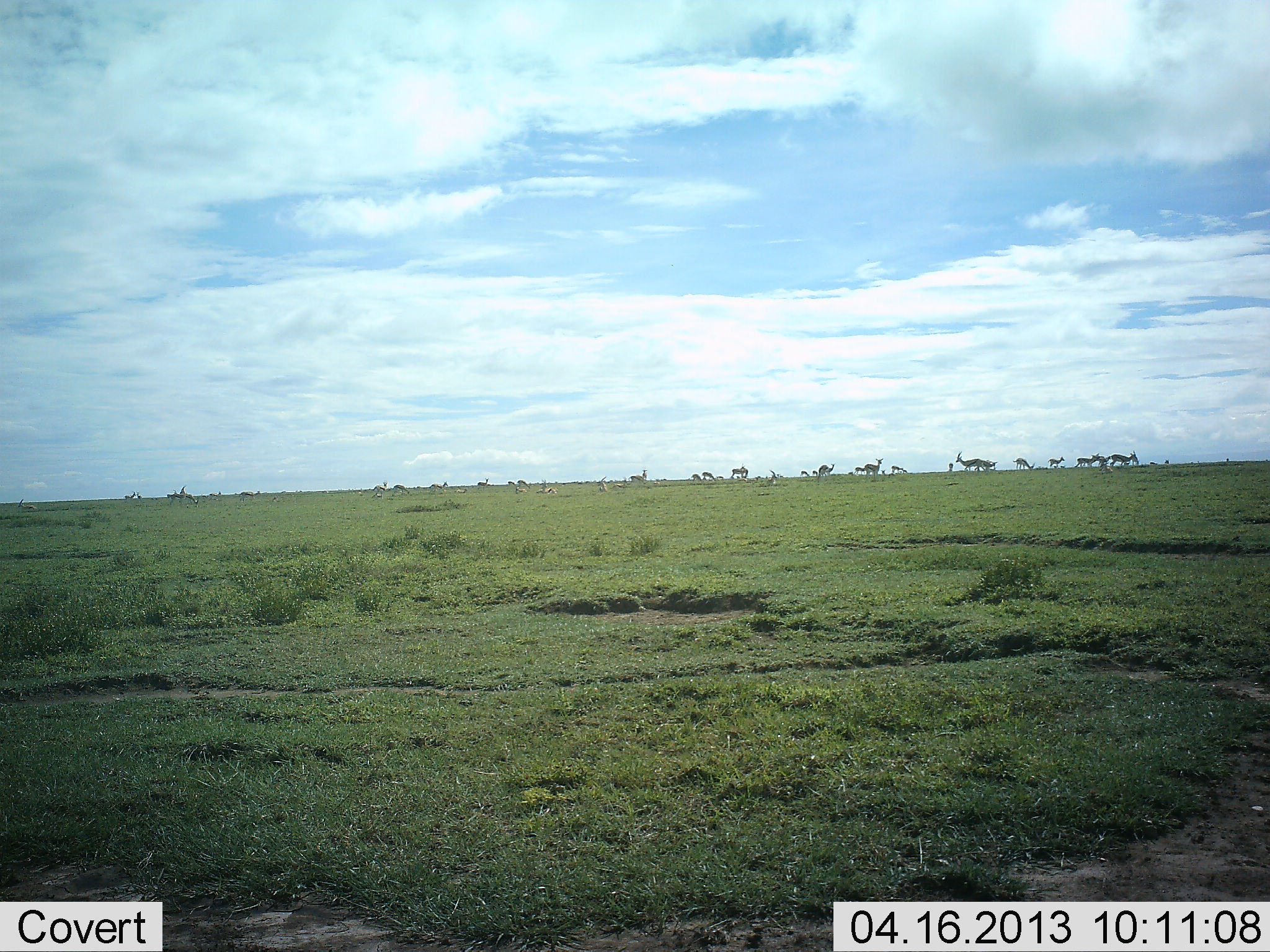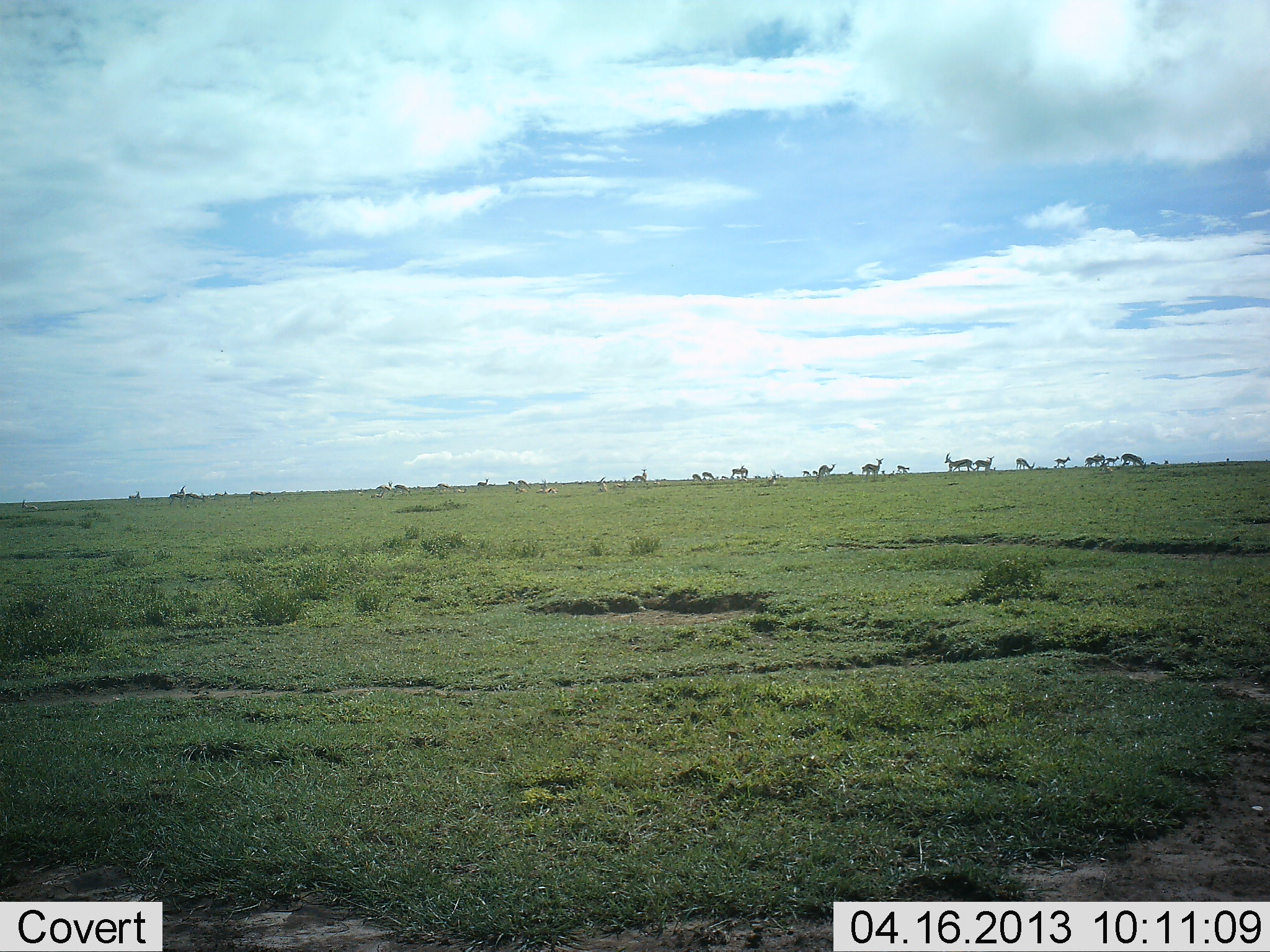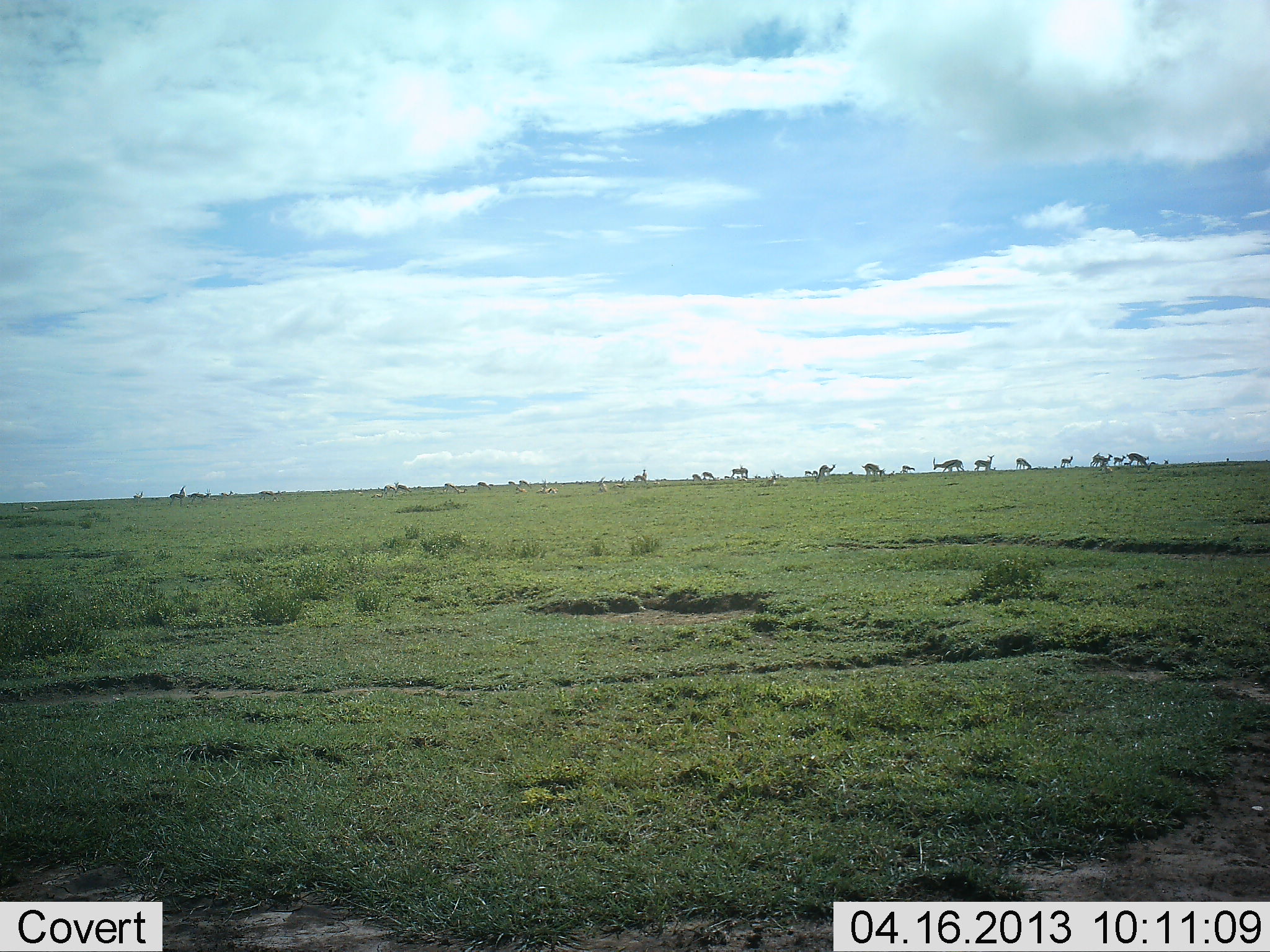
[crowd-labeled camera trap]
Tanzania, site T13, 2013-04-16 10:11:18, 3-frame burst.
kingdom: Animalia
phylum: Chordata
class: Mammalia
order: Artiodactyla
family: Bovidae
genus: Eudorcas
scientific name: Eudorcas thomsonii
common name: thomson's gazelle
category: gazellethomsons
Gazellethomsons (thomson's gazelle) (Eudorcas thomsonii), count 11-50. Behavior (volunteer vote fractions): standing 90%, resting 10%, moving 80%, interacting 0%. Young present (vote fraction): 0%. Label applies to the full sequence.